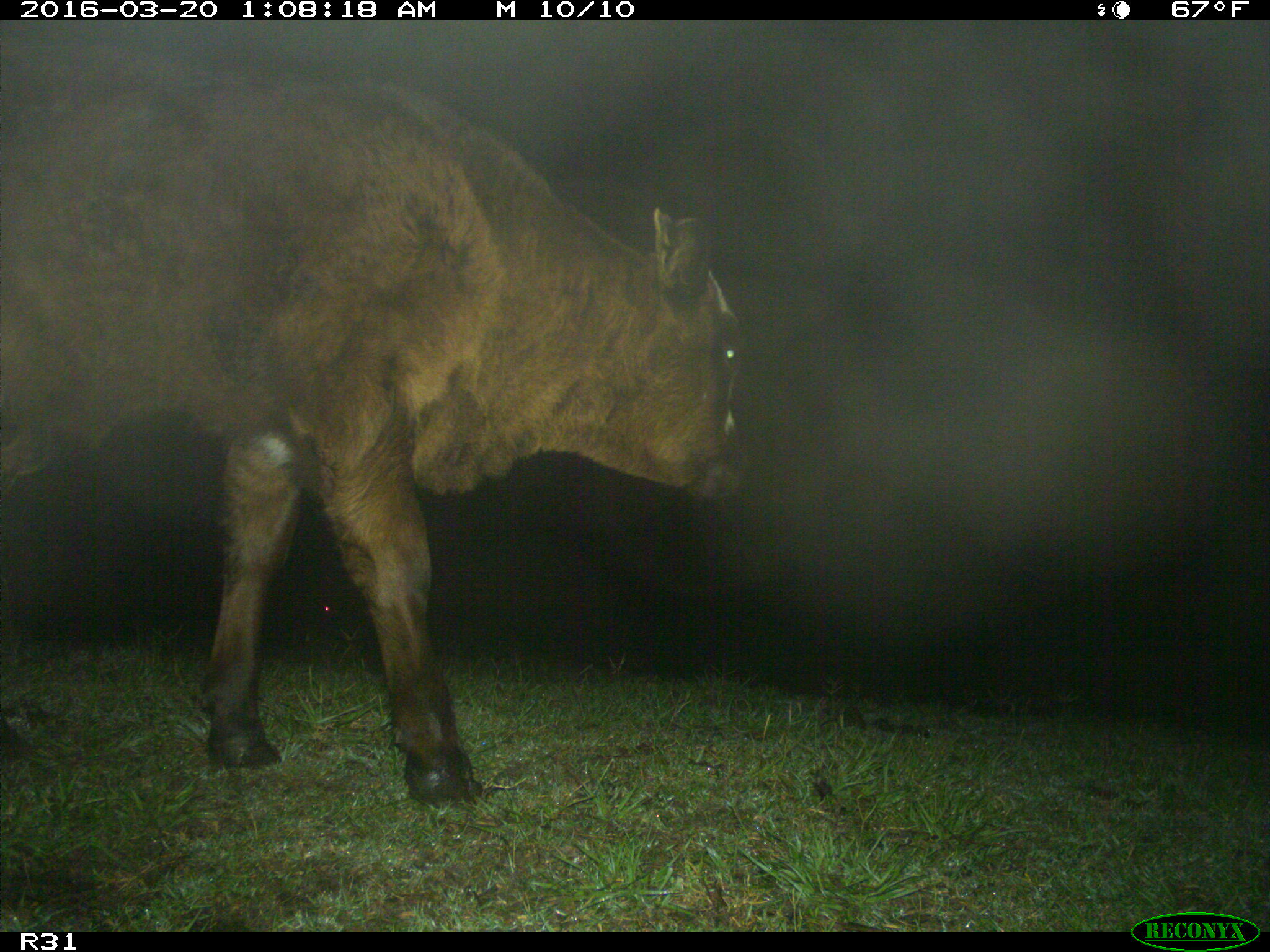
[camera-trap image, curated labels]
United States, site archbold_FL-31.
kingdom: Animalia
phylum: Chordata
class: Mammalia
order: Artiodactyla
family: Bovidae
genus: Bos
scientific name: Bos taurus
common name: domestic cow